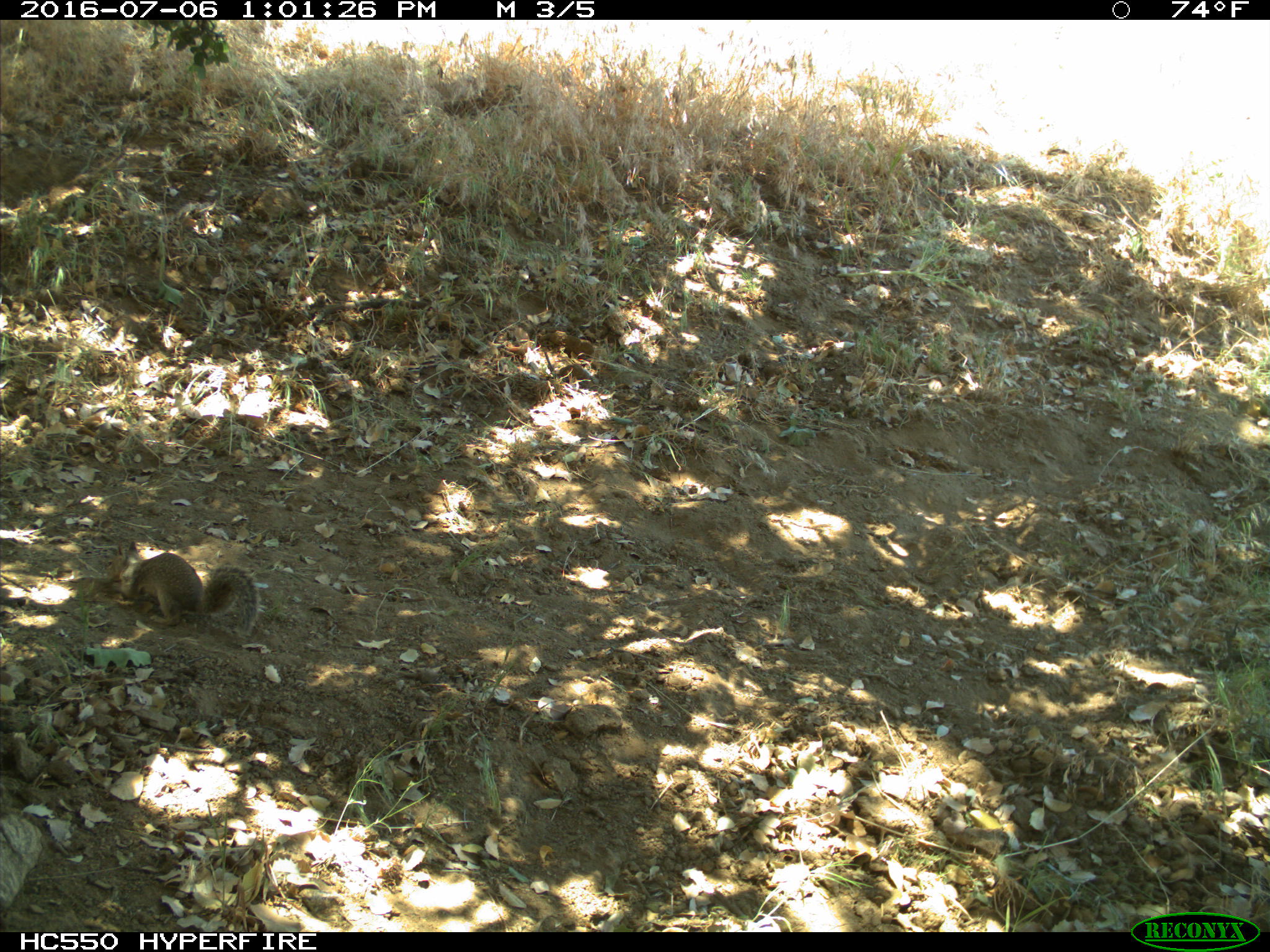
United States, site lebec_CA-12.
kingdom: Animalia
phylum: Chordata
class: Mammalia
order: Rodentia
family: Sciuridae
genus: Otospermophilus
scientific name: Otospermophilus beecheyi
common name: california ground squirrel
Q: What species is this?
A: Otospermophilus beecheyi (california ground squirrel).